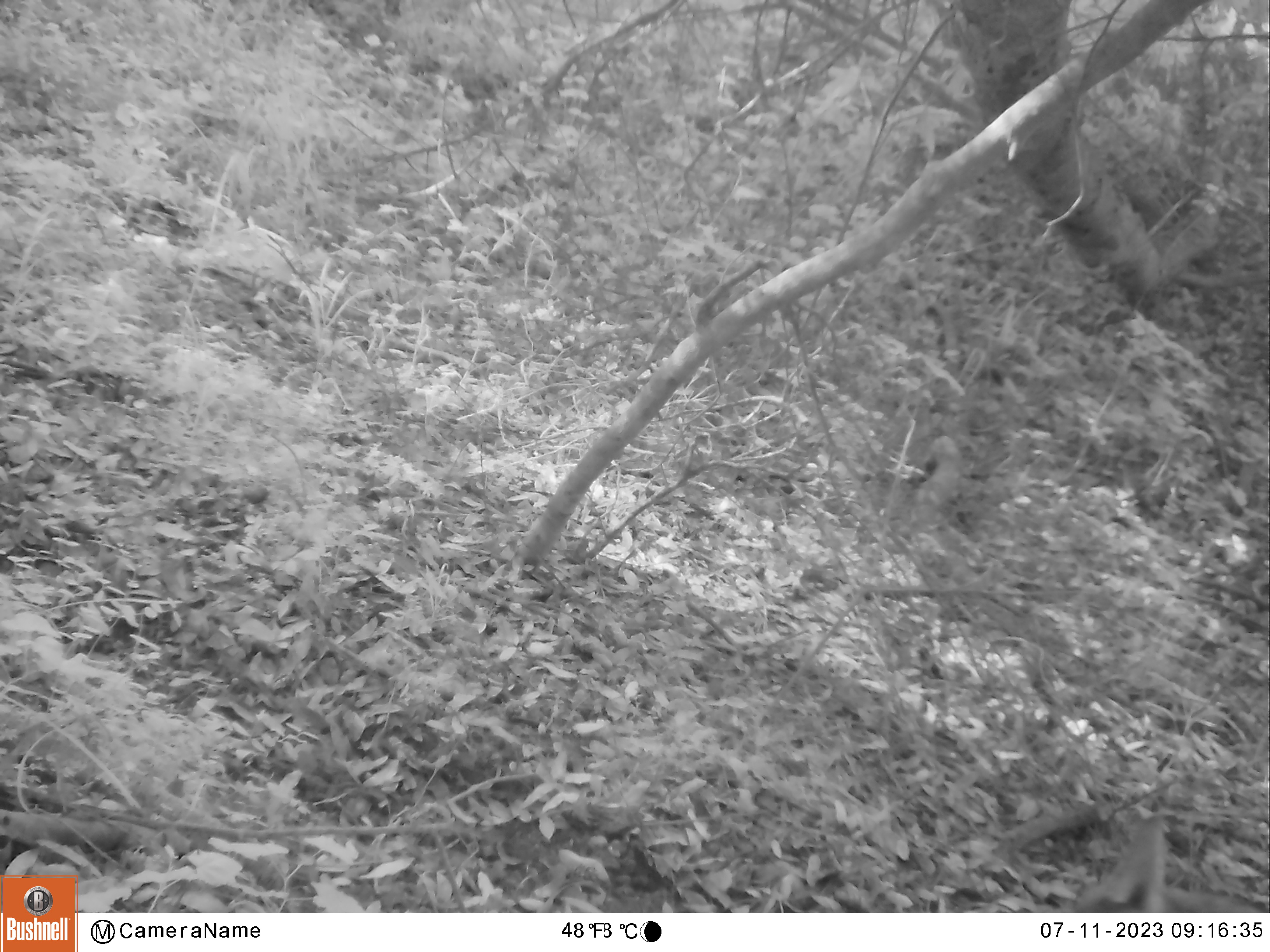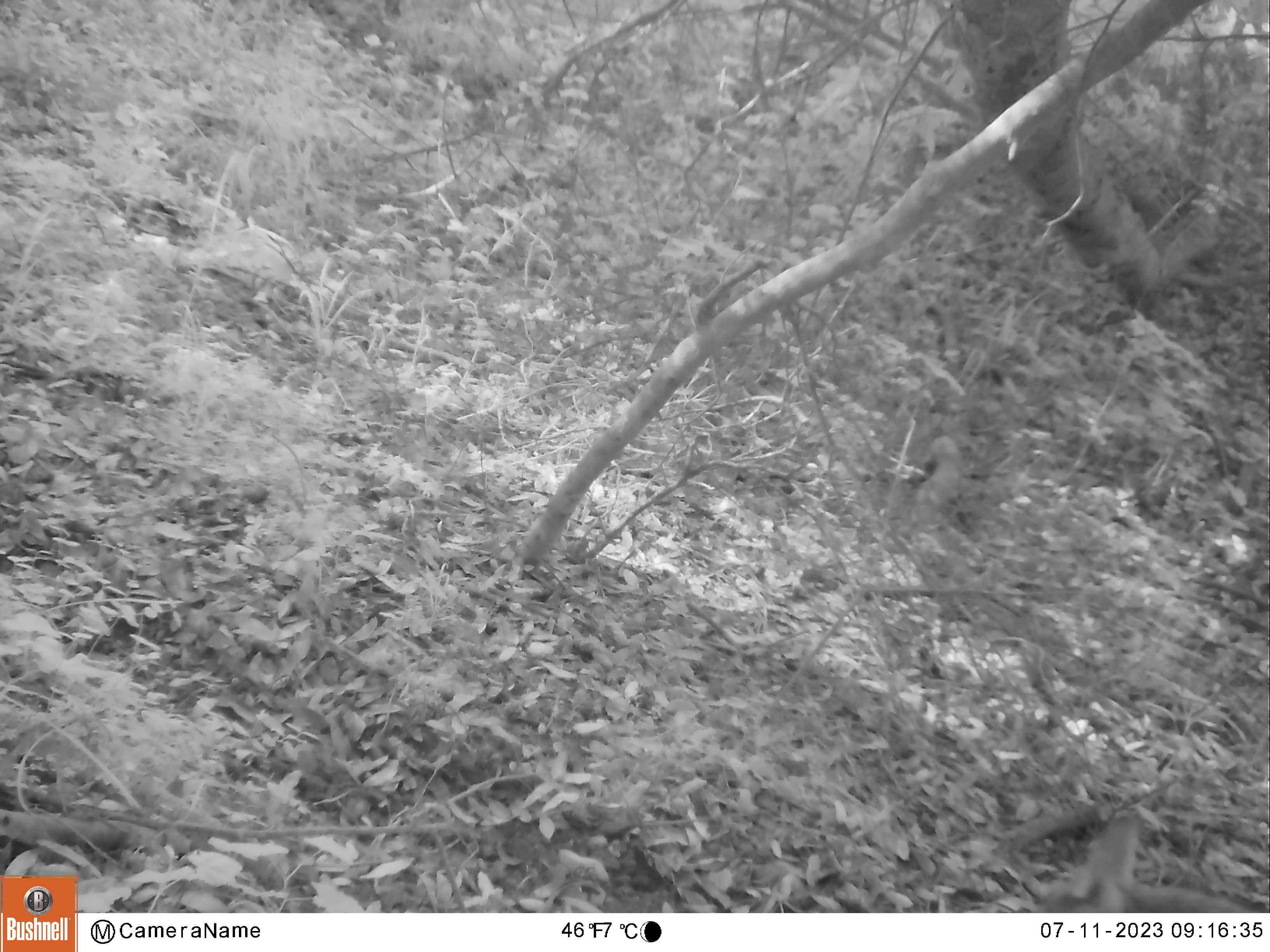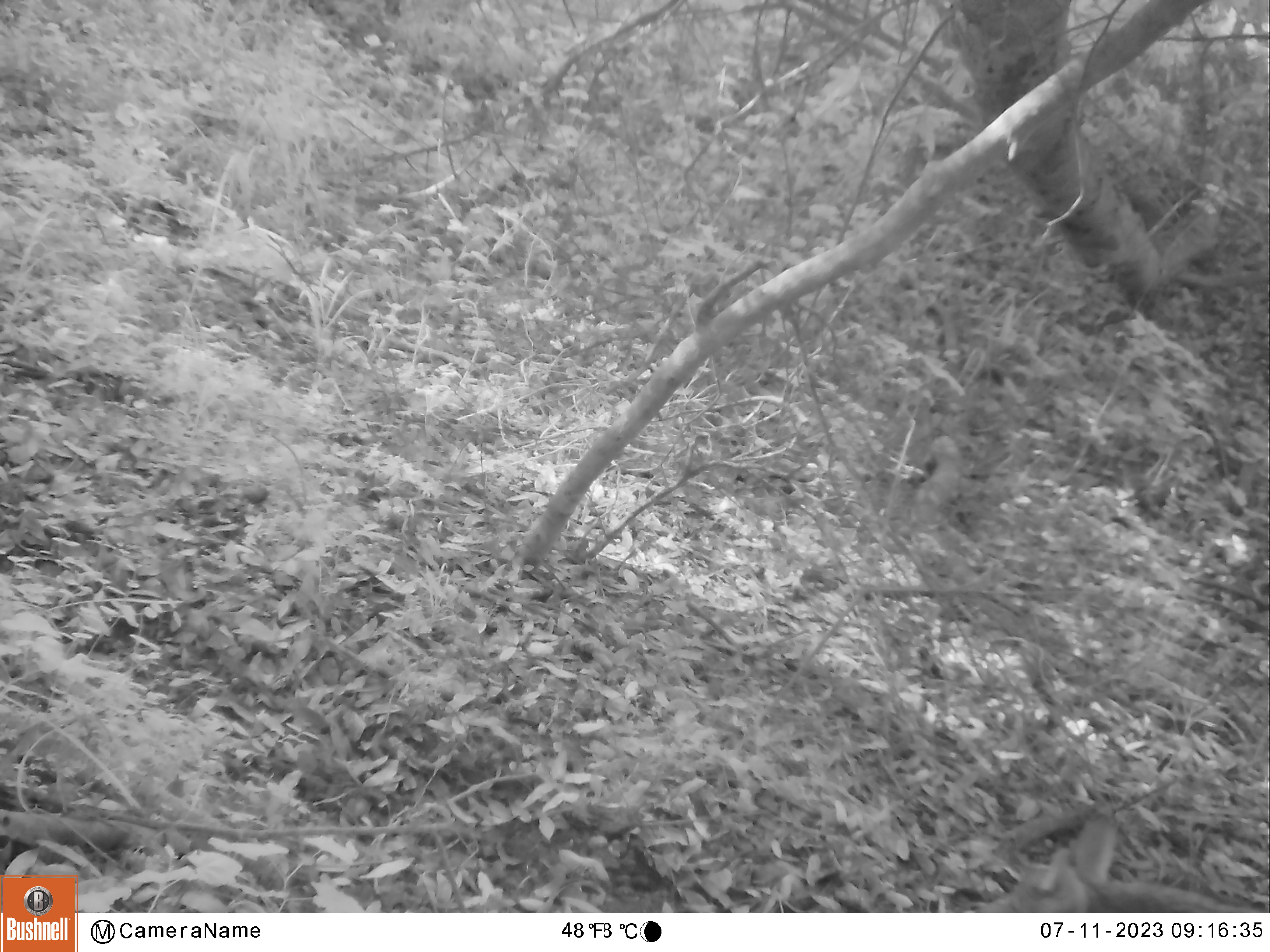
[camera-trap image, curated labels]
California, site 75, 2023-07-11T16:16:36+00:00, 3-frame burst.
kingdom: Animalia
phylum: Chordata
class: Mammalia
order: Carnivora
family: Felidae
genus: Lynx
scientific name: Lynx rufus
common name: bobcat